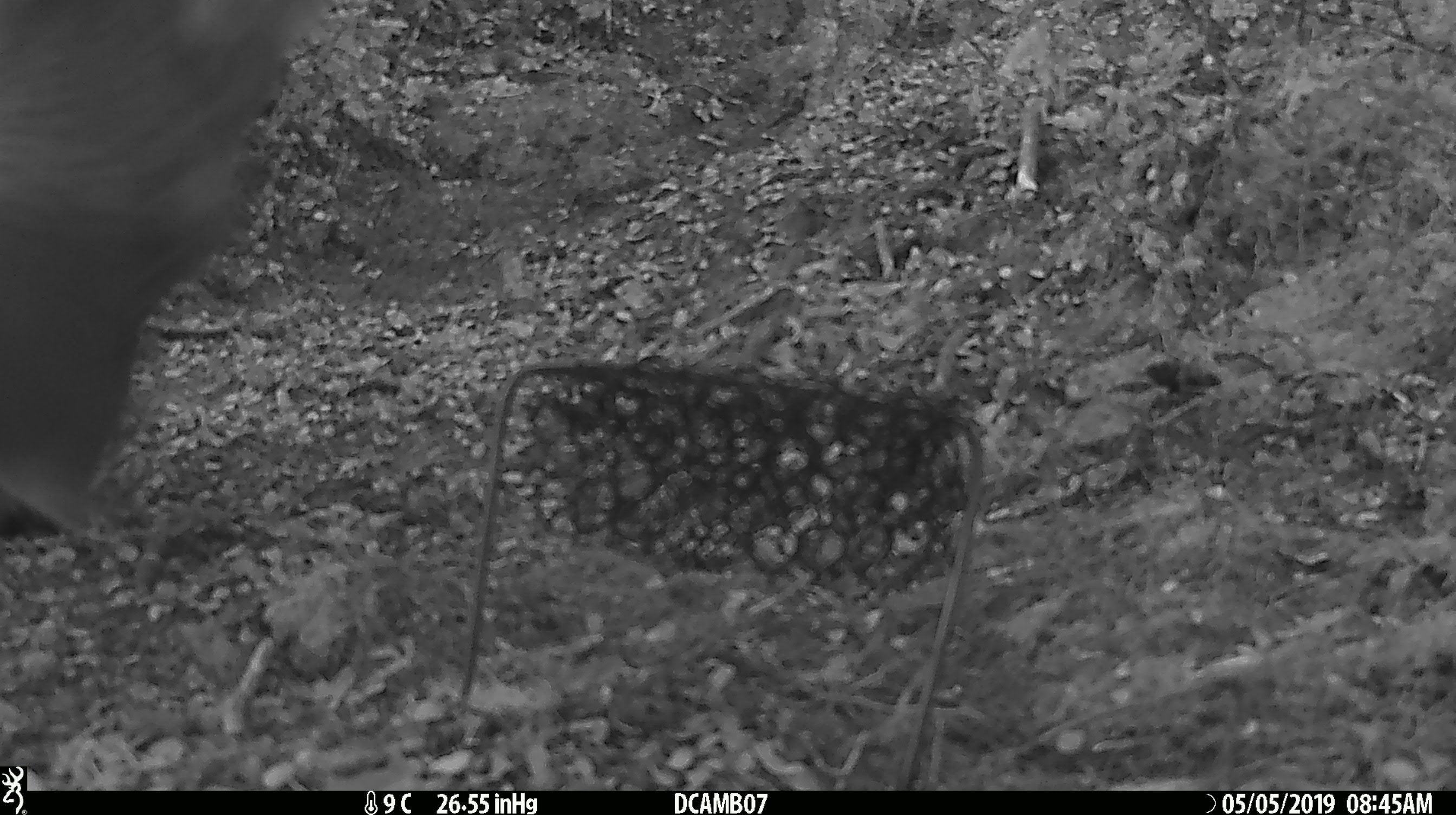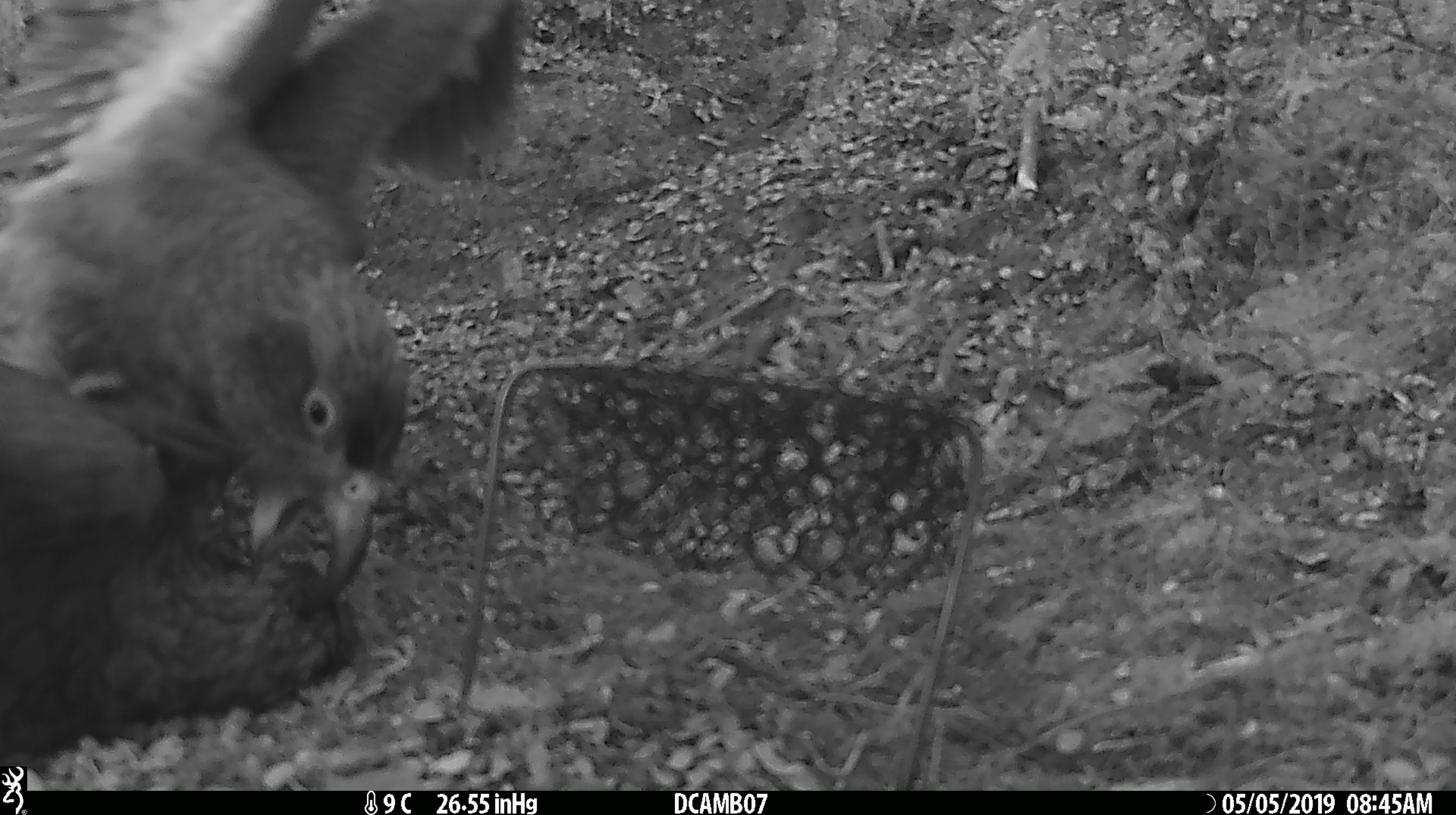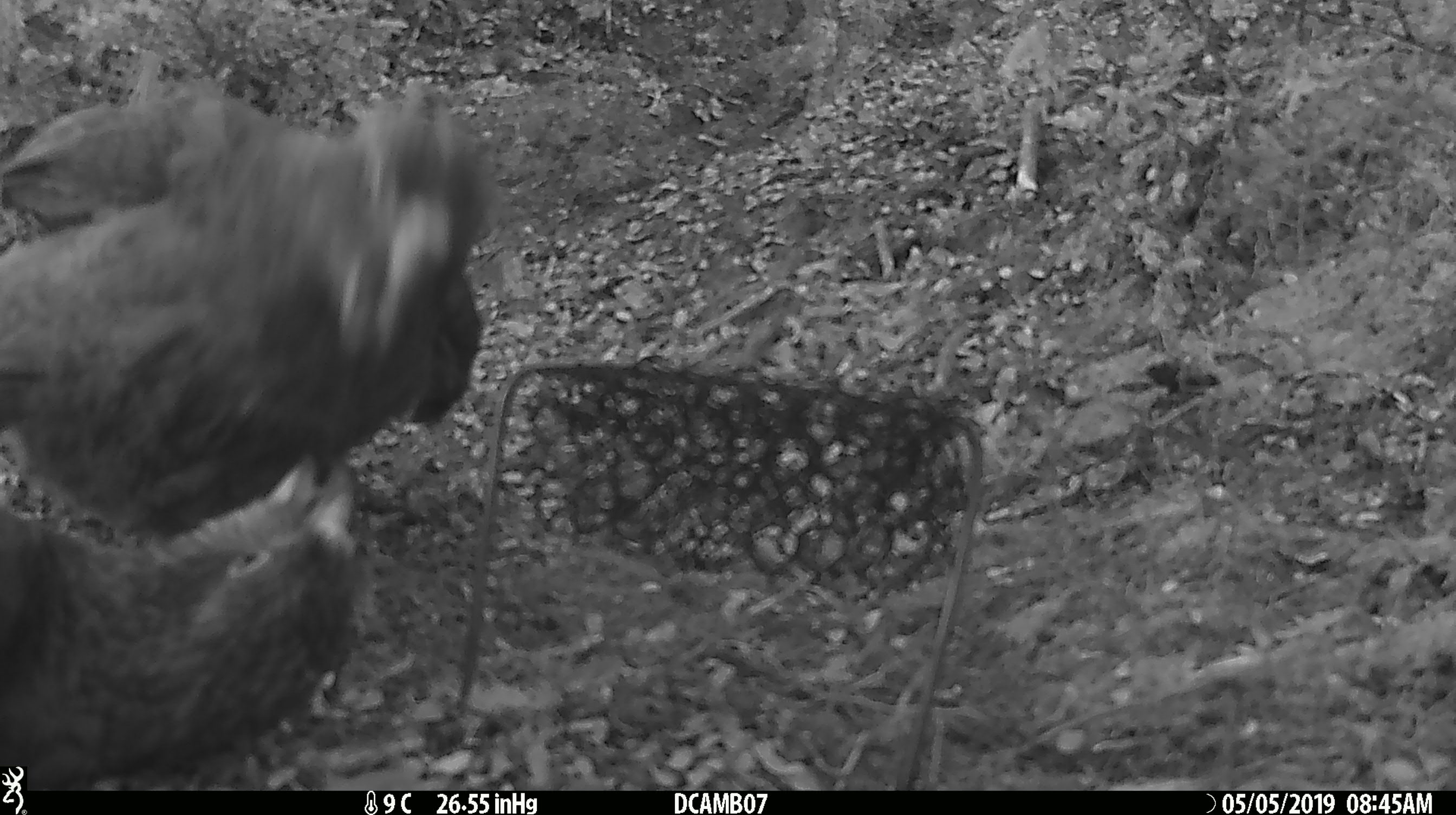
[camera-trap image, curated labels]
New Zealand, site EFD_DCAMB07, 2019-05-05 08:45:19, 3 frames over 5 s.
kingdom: Animalia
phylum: Chordata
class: Aves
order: Psittaciformes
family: Strigopidae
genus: Nestor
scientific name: Nestor notabilis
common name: kea